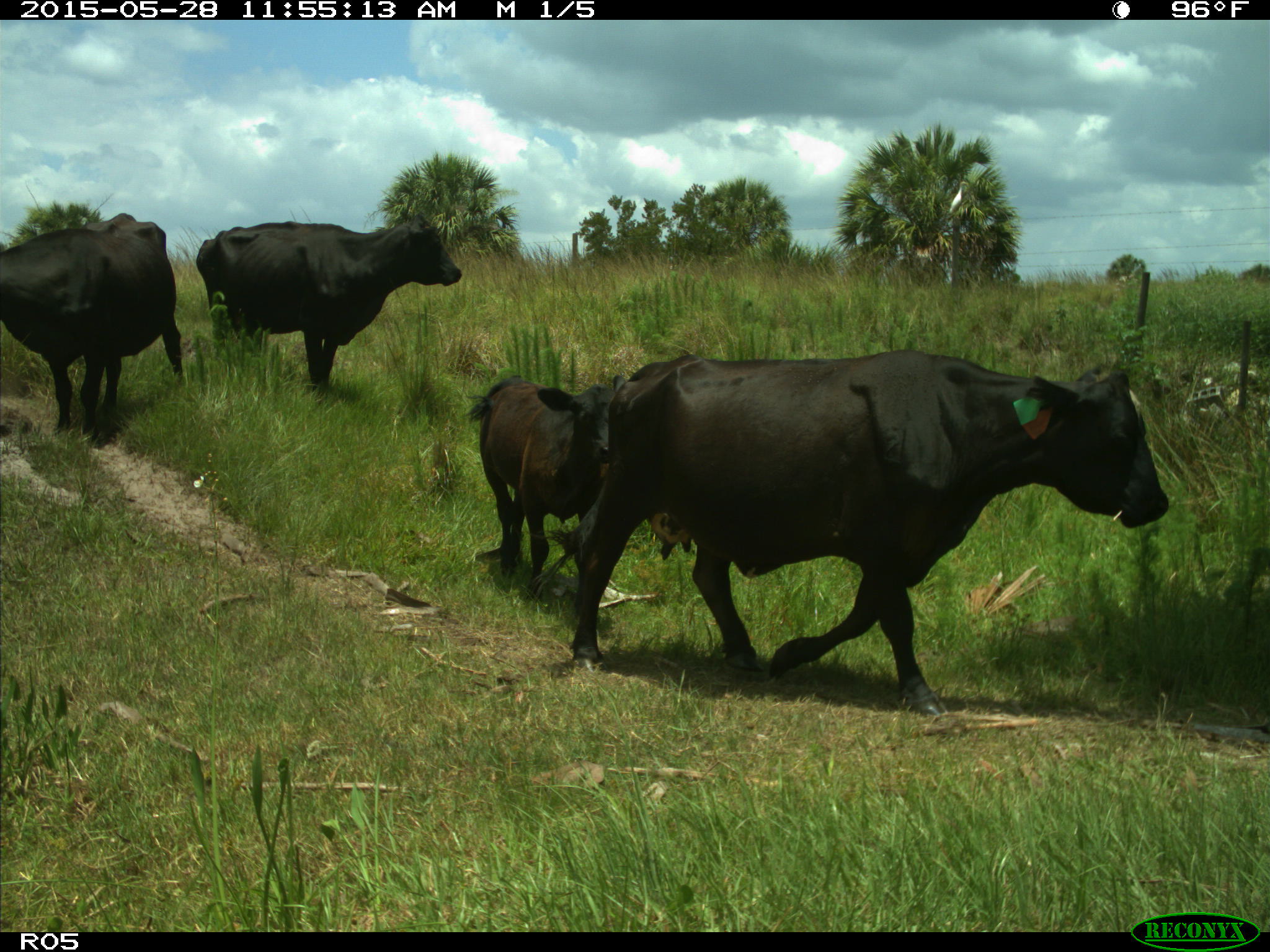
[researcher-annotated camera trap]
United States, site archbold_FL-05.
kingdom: Animalia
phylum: Chordata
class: Mammalia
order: Artiodactyla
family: Bovidae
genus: Bos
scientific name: Bos taurus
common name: domestic cow